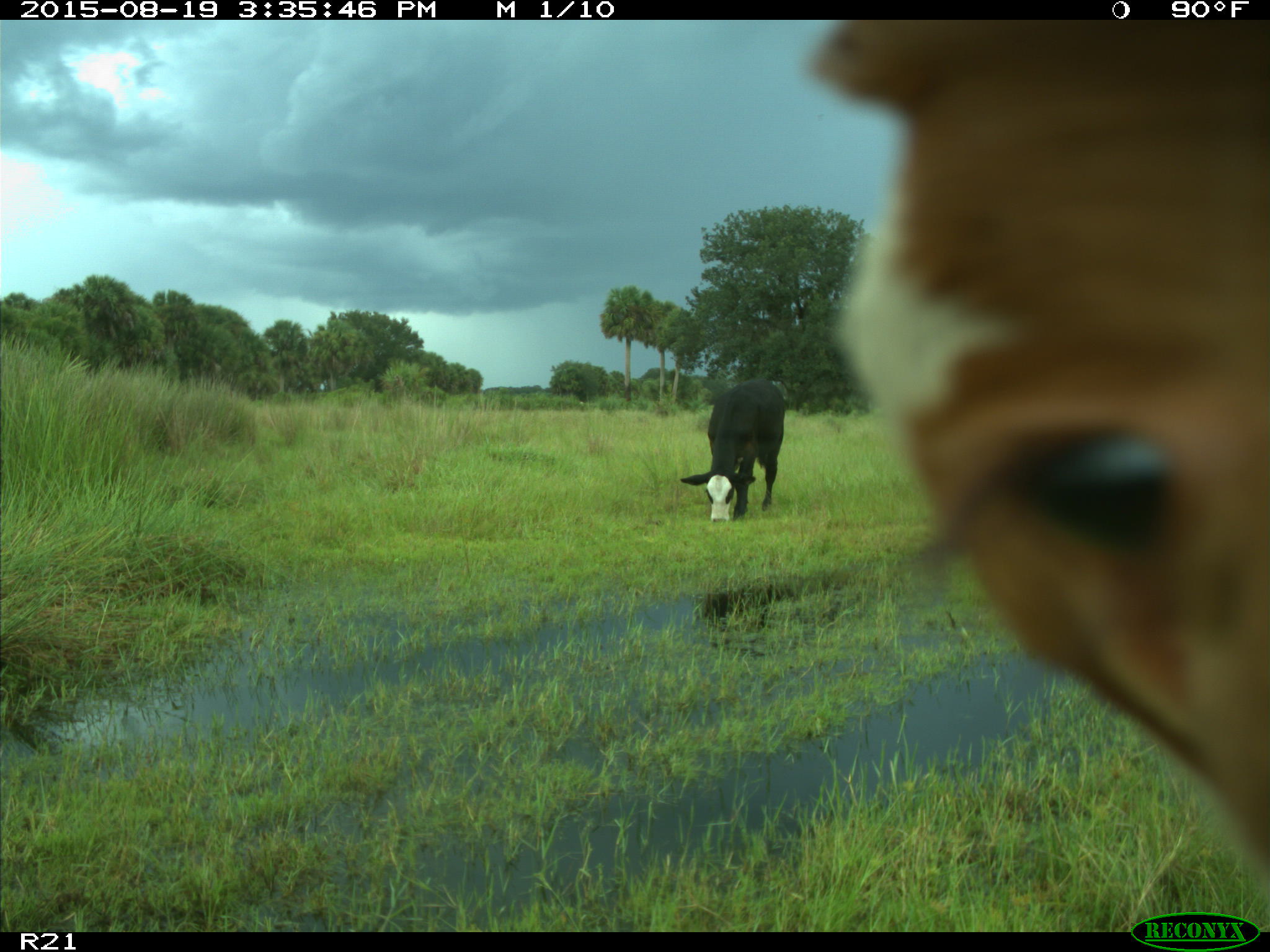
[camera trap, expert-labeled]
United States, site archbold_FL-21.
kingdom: Animalia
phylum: Chordata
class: Mammalia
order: Artiodactyla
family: Bovidae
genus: Bos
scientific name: Bos taurus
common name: domestic cow